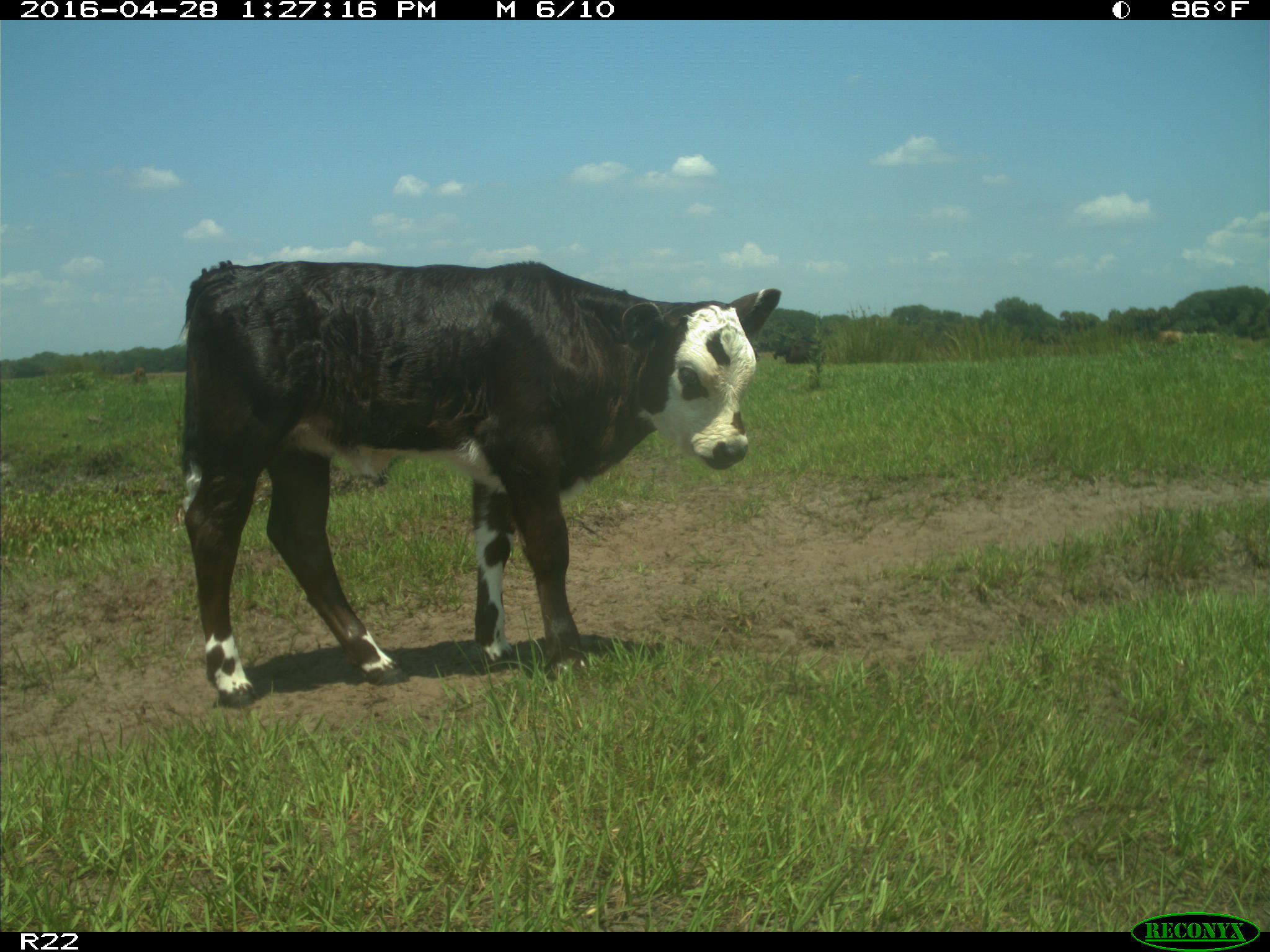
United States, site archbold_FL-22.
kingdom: Animalia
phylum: Chordata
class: Mammalia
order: Artiodactyla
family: Bovidae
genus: Bos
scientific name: Bos taurus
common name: domestic cow